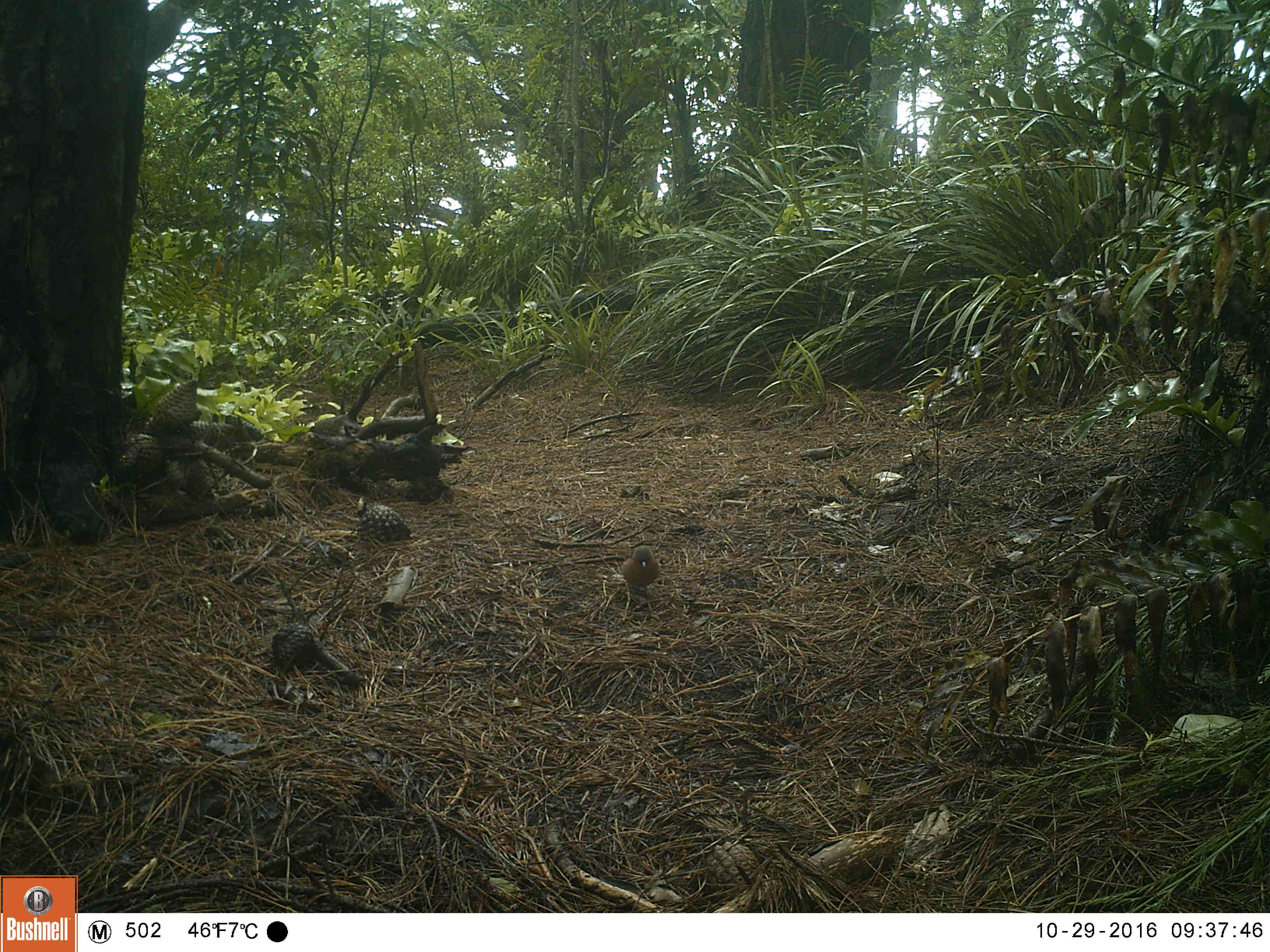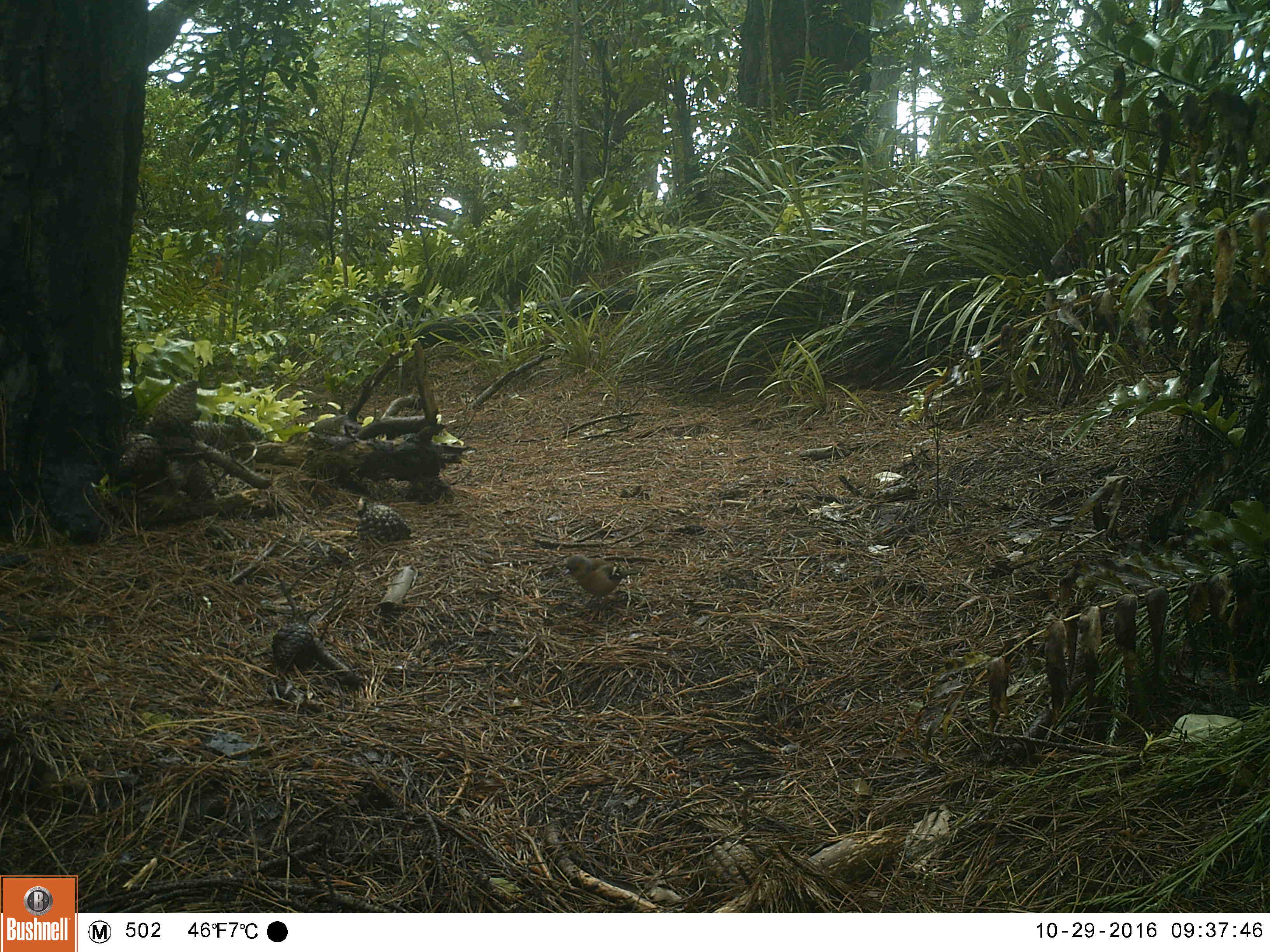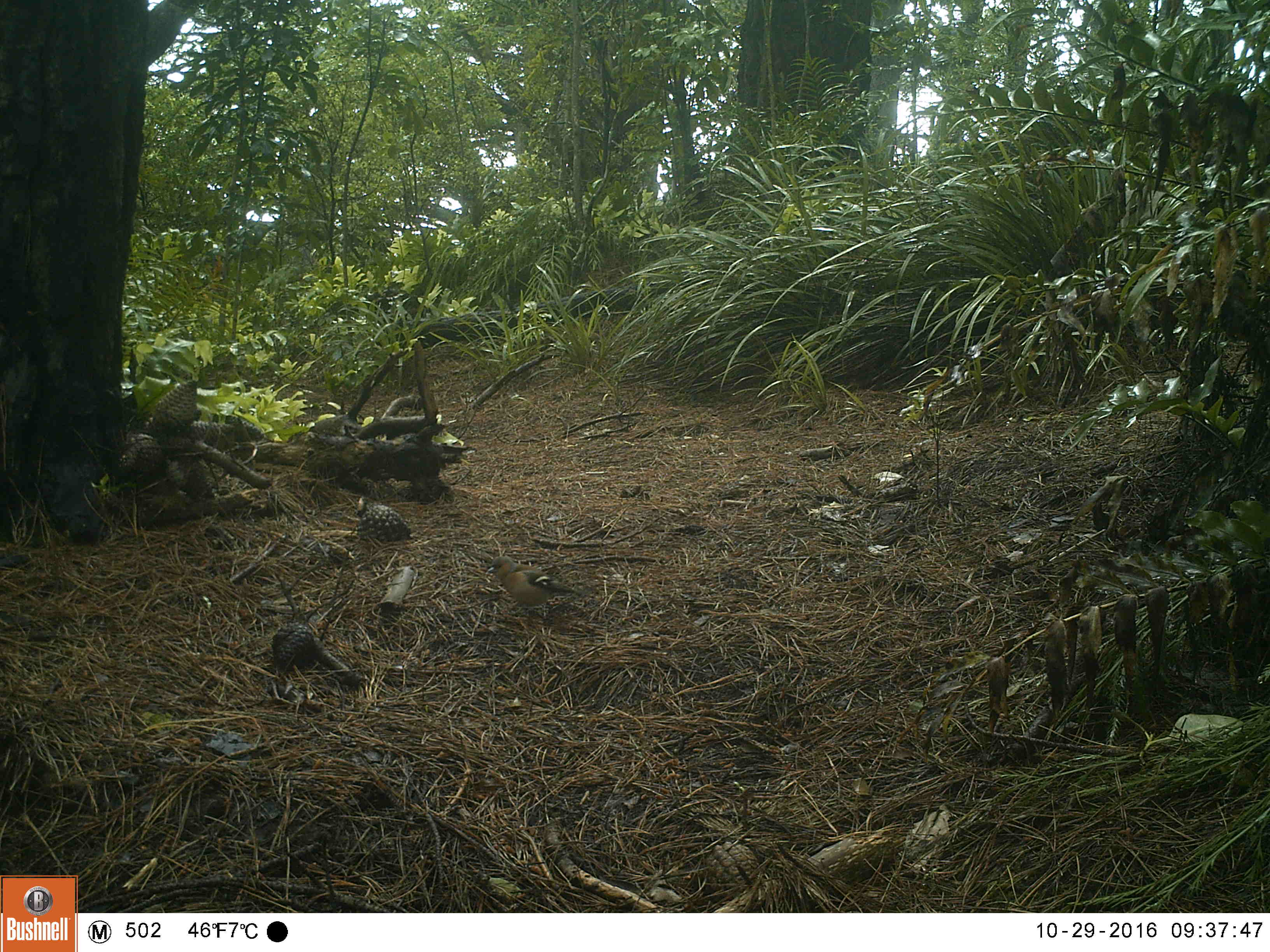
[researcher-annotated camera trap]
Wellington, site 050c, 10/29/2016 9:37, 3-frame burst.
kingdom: Animalia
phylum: Chordata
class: Aves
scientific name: Aves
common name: bird